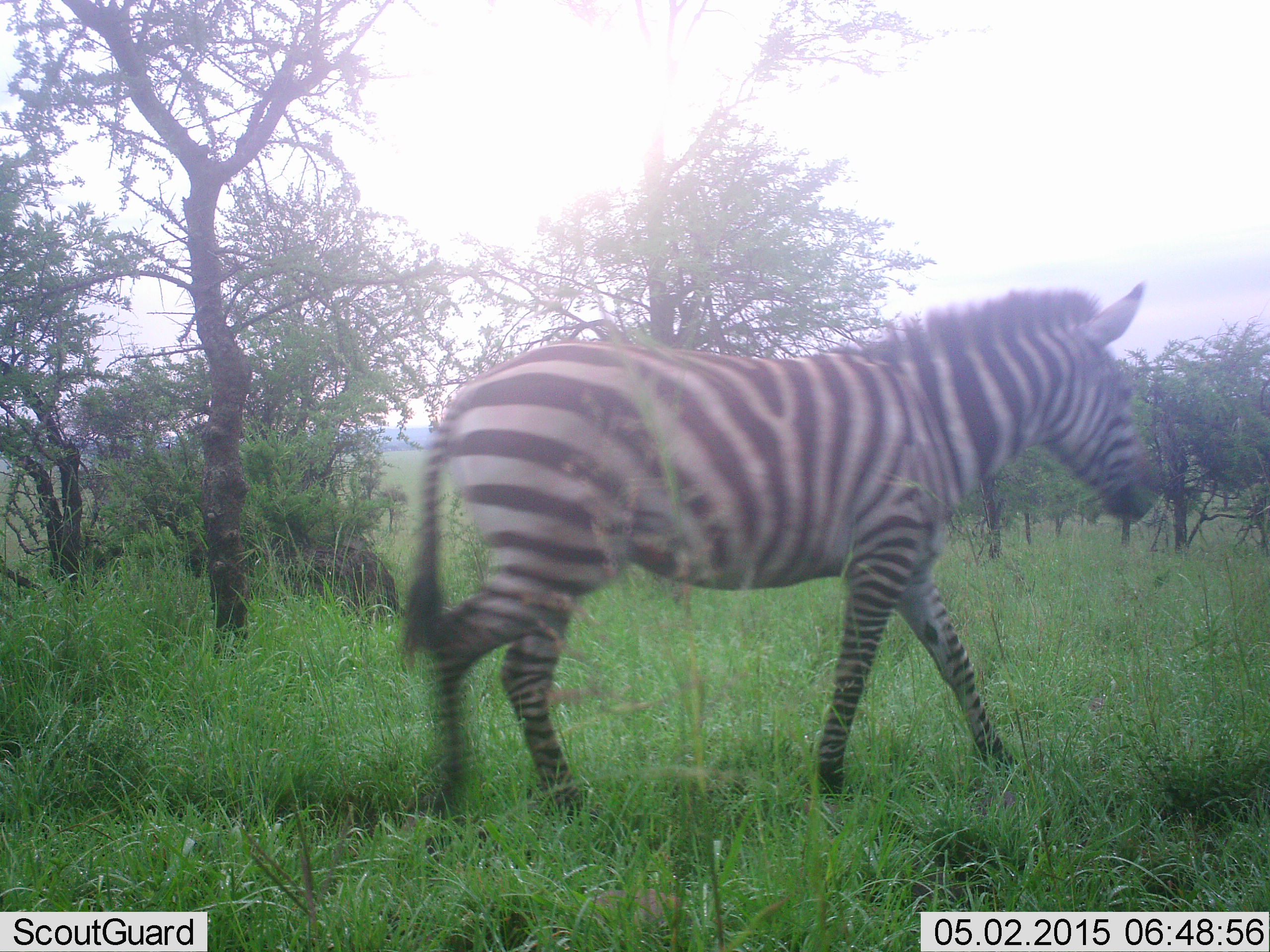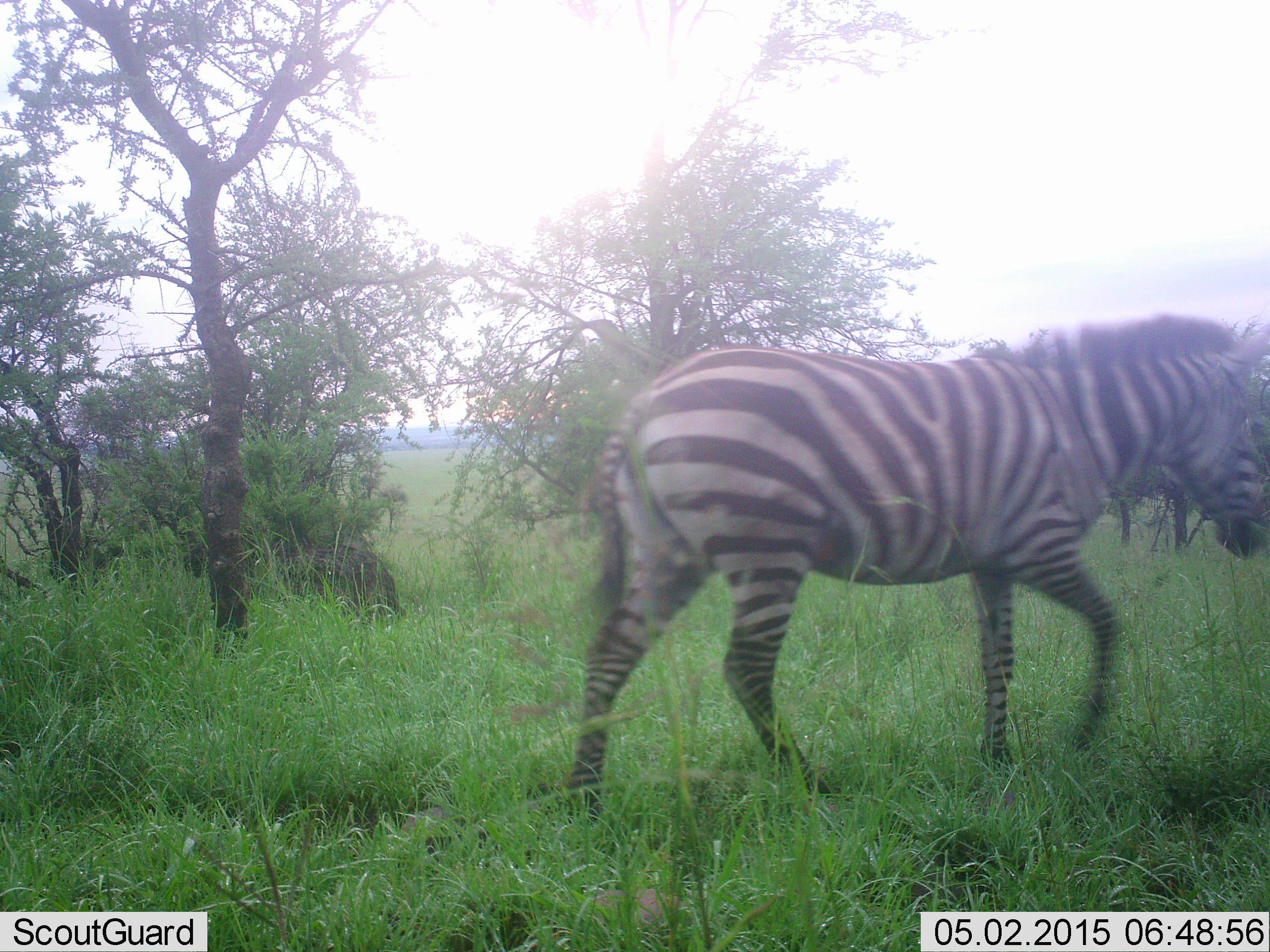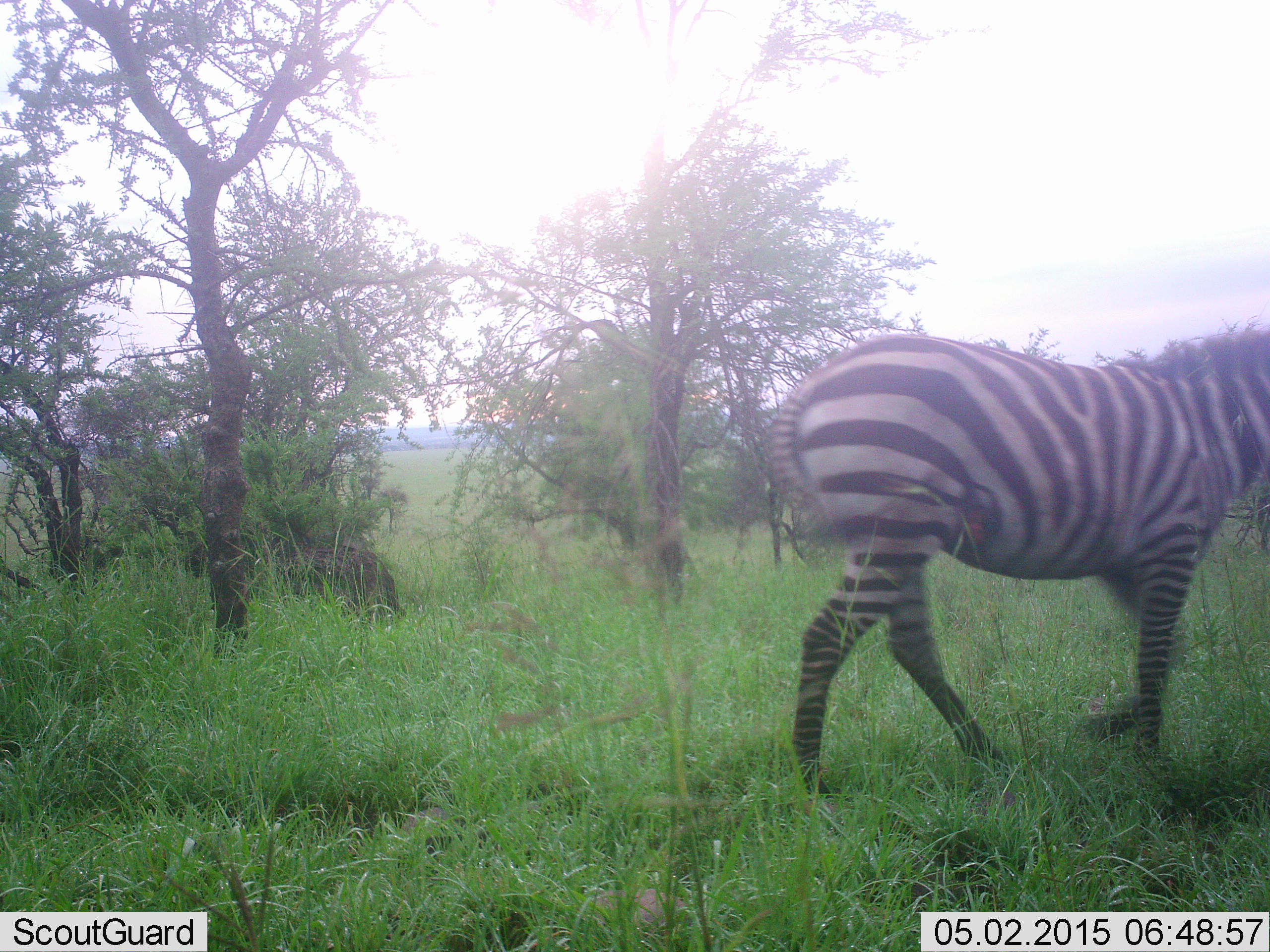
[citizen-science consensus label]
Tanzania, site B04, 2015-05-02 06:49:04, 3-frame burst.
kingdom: Animalia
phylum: Chordata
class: Mammalia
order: Perissodactyla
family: Equidae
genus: Equus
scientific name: Equus quagga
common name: plains zebra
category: zebra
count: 1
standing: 18%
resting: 0%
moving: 91%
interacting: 0%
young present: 0%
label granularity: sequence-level